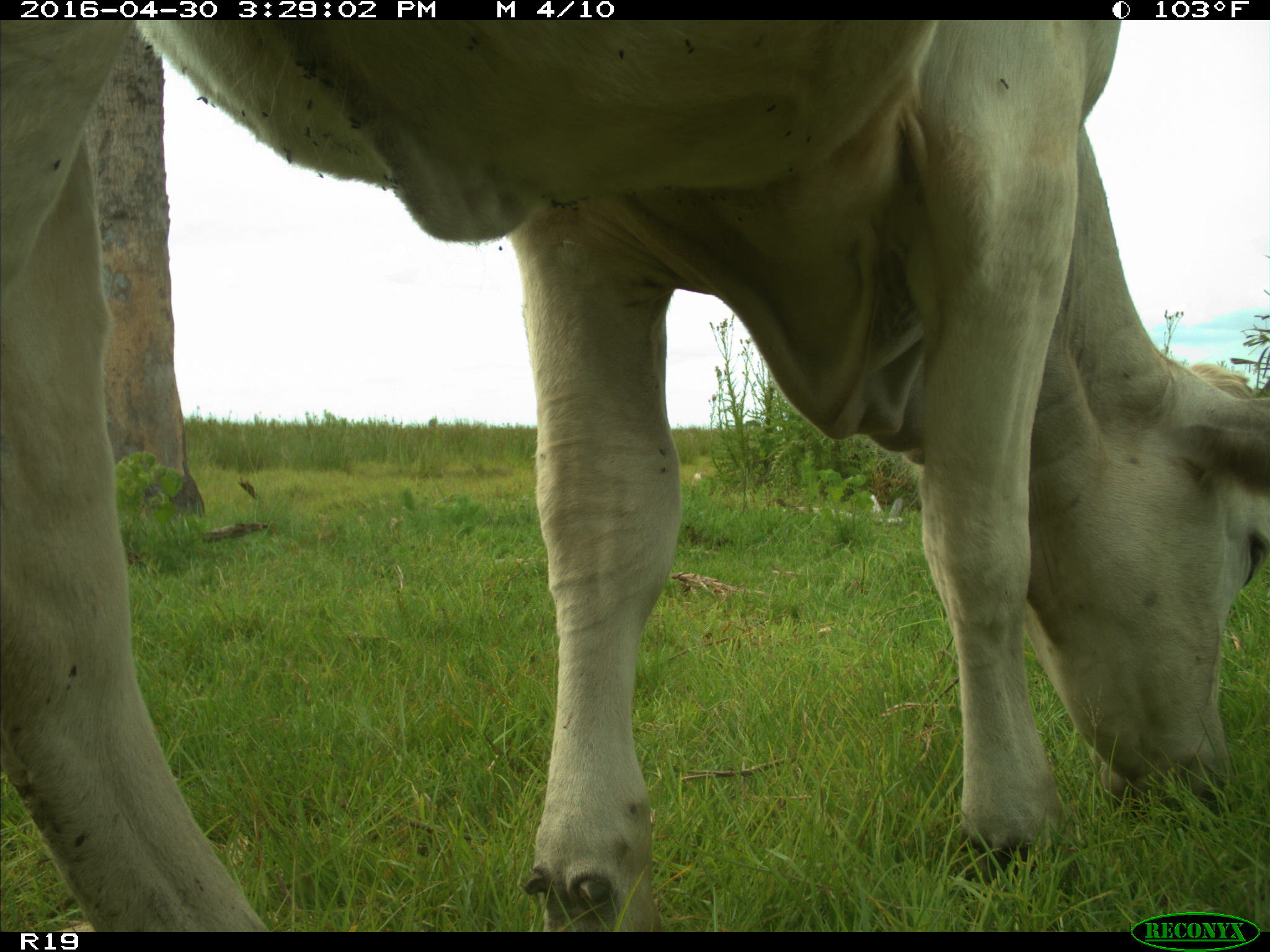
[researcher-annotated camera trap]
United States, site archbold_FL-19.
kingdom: Animalia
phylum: Chordata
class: Mammalia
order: Artiodactyla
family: Bovidae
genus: Bos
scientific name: Bos taurus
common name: domestic cow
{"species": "Bos taurus (domestic cow)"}